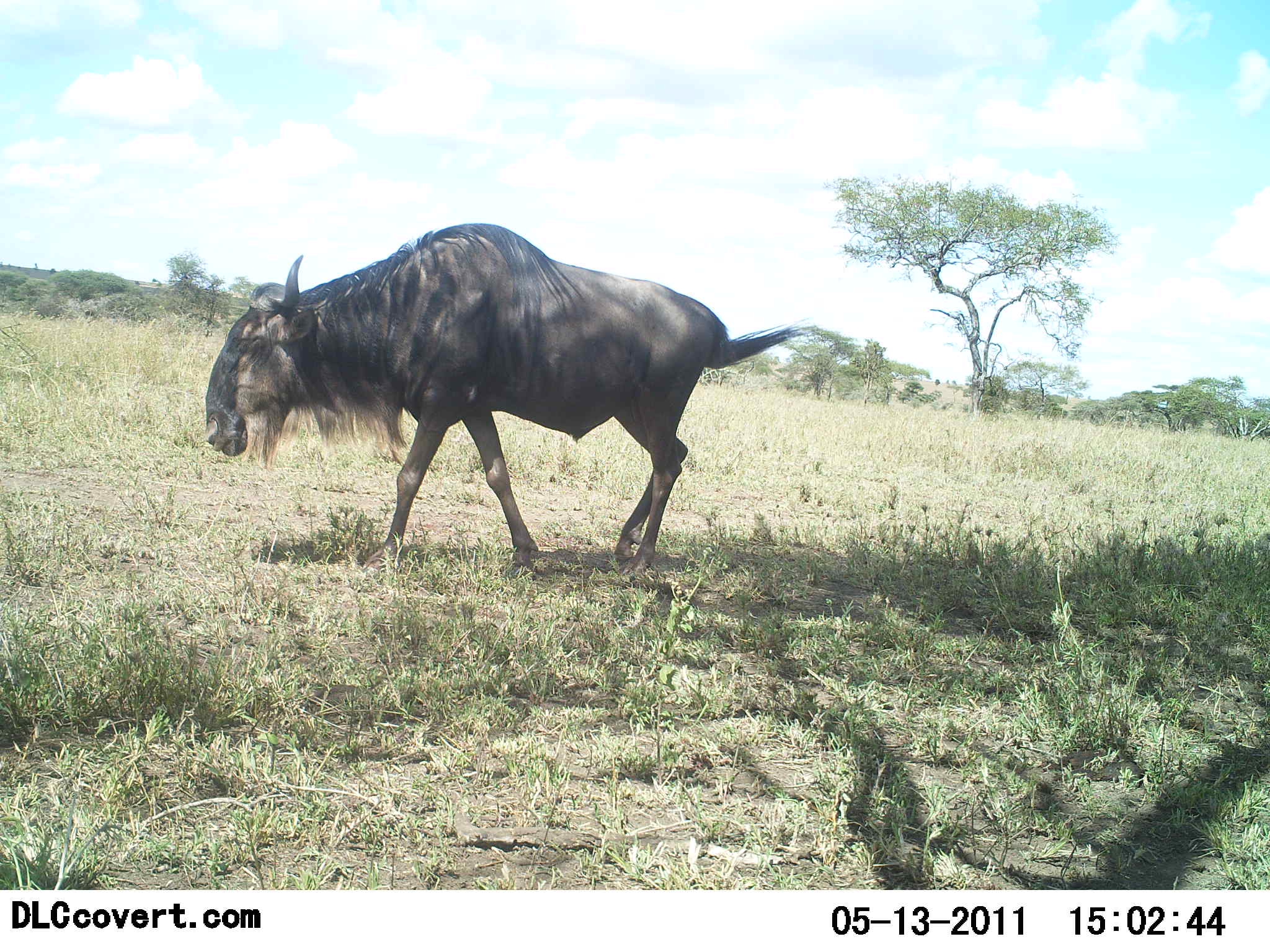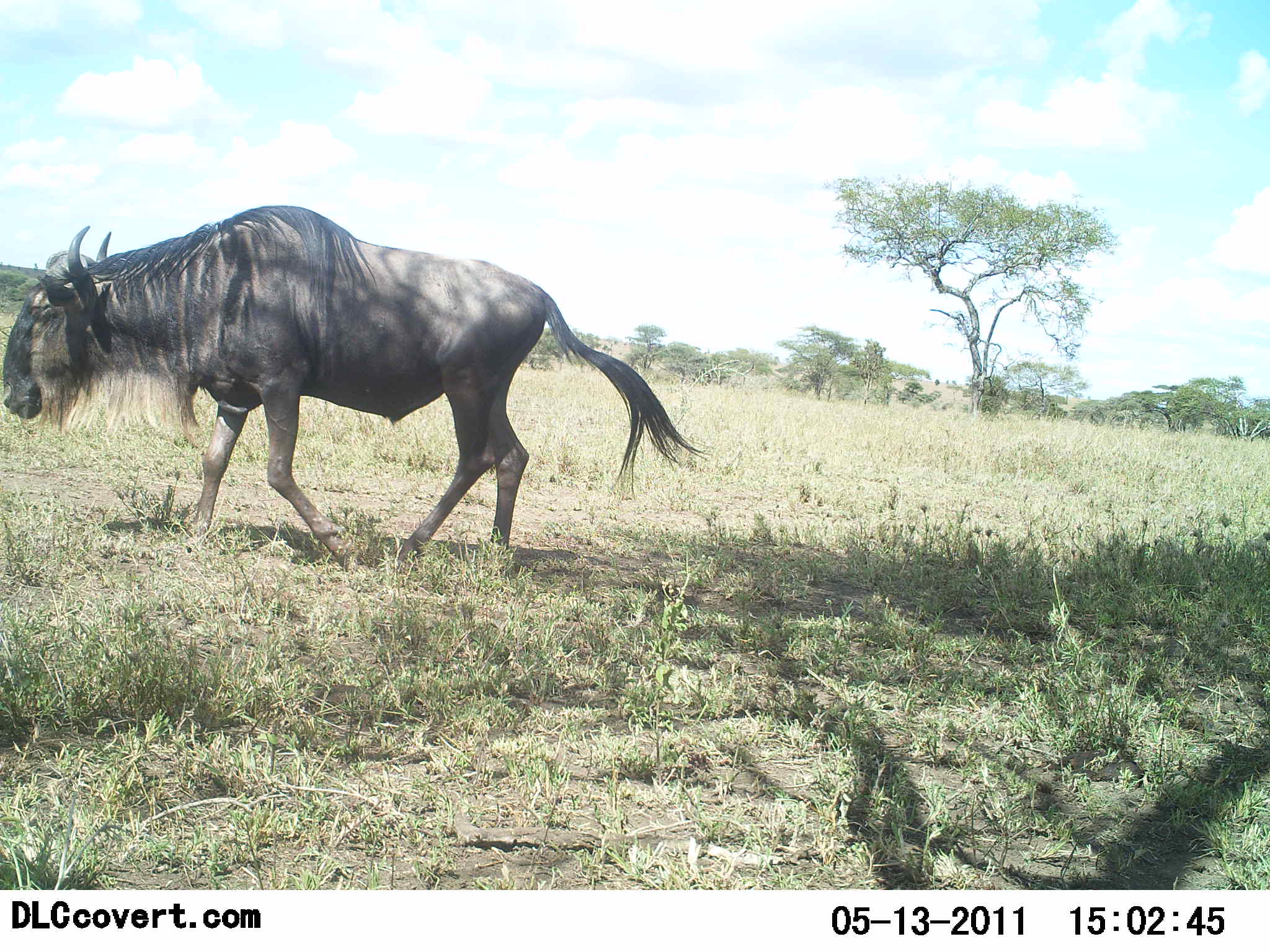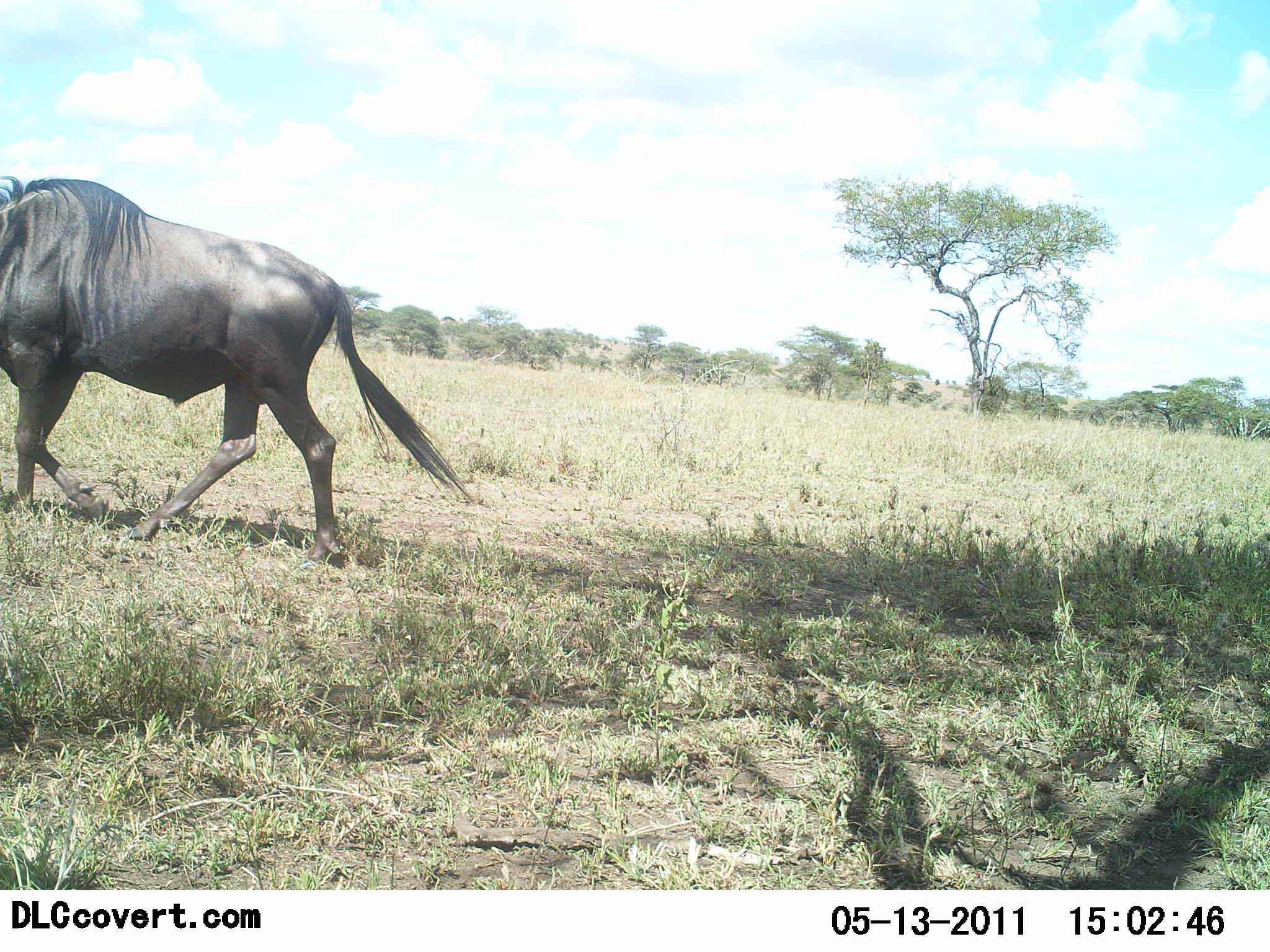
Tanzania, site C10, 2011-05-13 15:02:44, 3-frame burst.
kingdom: Animalia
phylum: Chordata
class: Mammalia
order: Artiodactyla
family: Bovidae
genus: Connochaetes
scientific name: Connochaetes taurinus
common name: blue wildebeest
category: wildebeest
Wildebeest (blue wildebeest) (Connochaetes taurinus), count 1. Behavior (volunteer vote fractions): standing 0%, resting 0%, moving 100%, interacting 0%. Young present (vote fraction): 0%. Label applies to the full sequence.